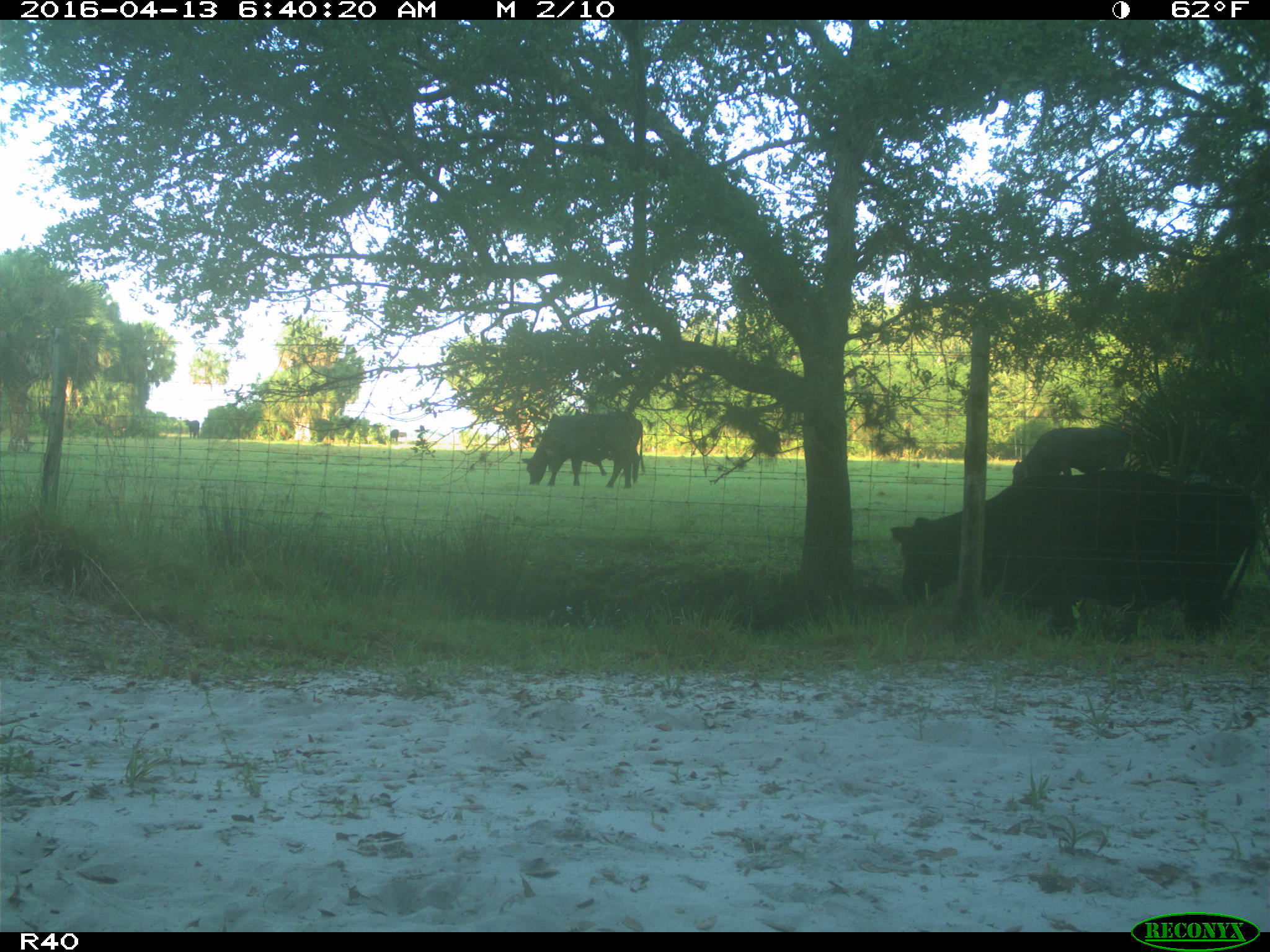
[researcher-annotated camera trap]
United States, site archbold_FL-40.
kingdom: Animalia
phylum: Chordata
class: Mammalia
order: Artiodactyla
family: Bovidae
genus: Bos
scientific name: Bos taurus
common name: domestic cow